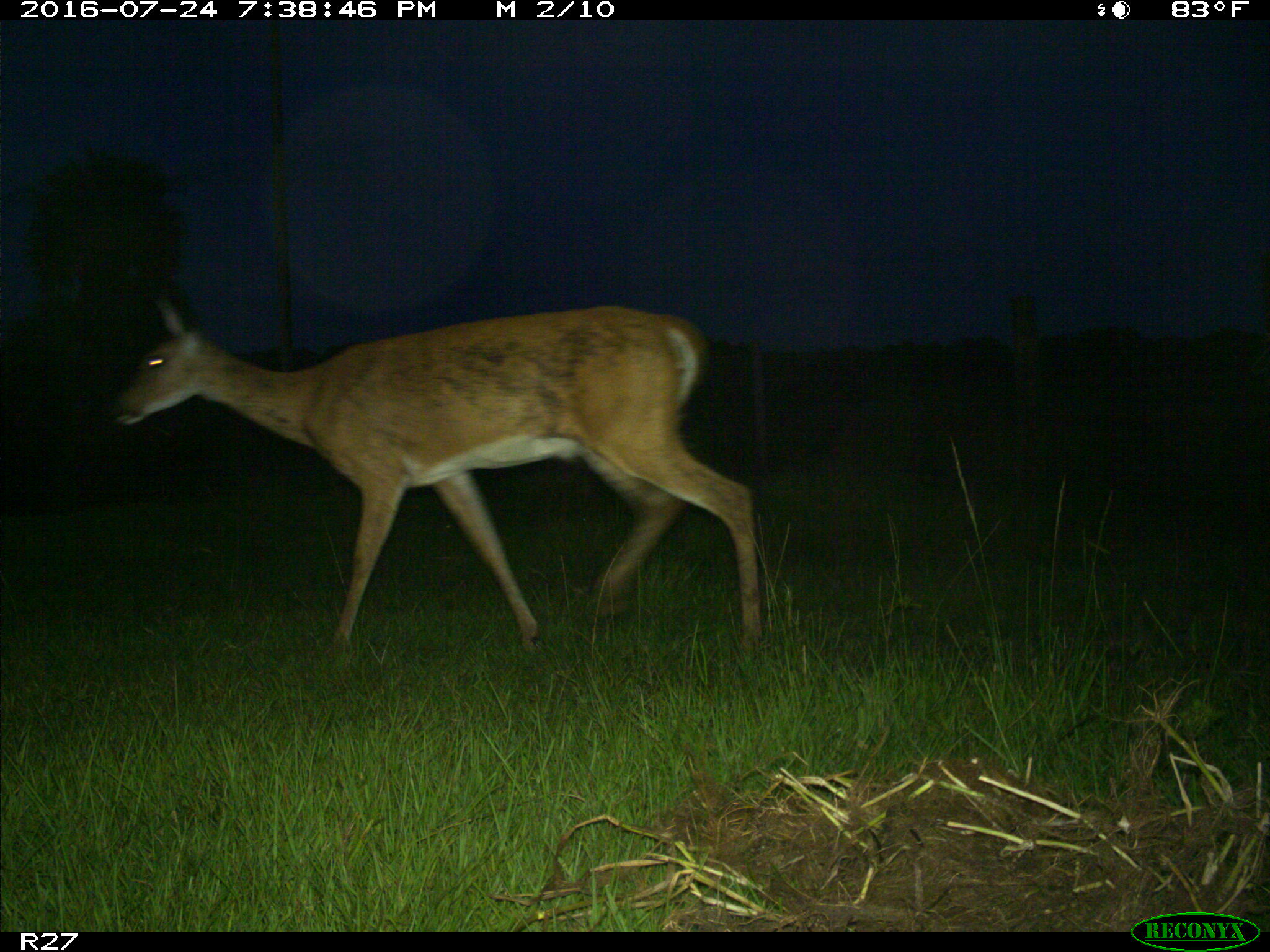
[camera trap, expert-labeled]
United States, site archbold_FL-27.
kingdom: Animalia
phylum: Chordata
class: Mammalia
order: Artiodactyla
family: Cervidae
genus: Odocoileus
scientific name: Odocoileus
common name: deer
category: unidentified deer